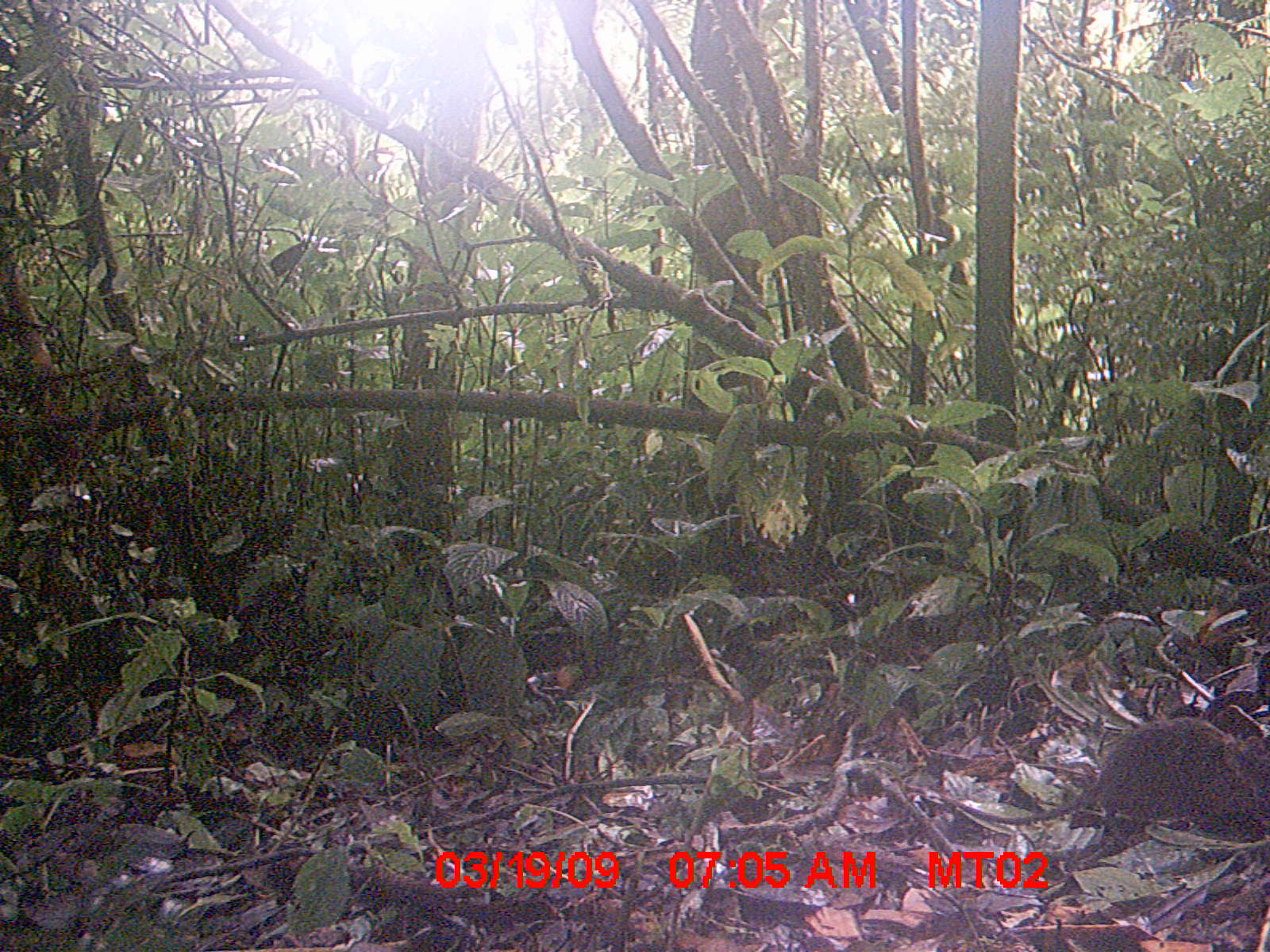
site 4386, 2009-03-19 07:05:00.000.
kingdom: Animalia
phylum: Chordata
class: Mammalia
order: Rodentia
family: Nesomyidae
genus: Nesomys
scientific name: Nesomys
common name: nesomys rodents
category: nesomys sp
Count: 1.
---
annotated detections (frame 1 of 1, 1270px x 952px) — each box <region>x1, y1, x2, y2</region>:
nesomys sp: <region>933, 710, 1270, 866</region>